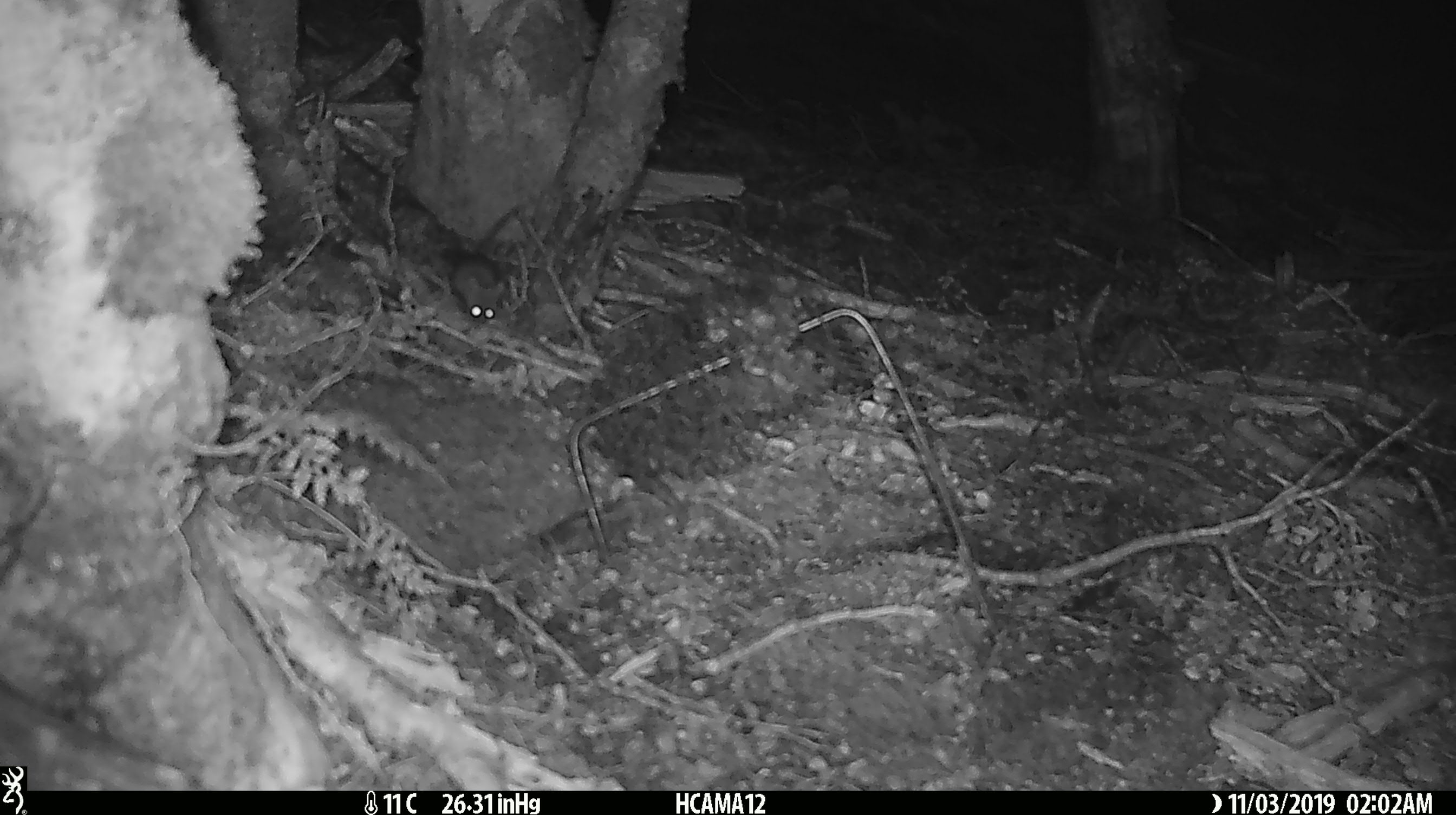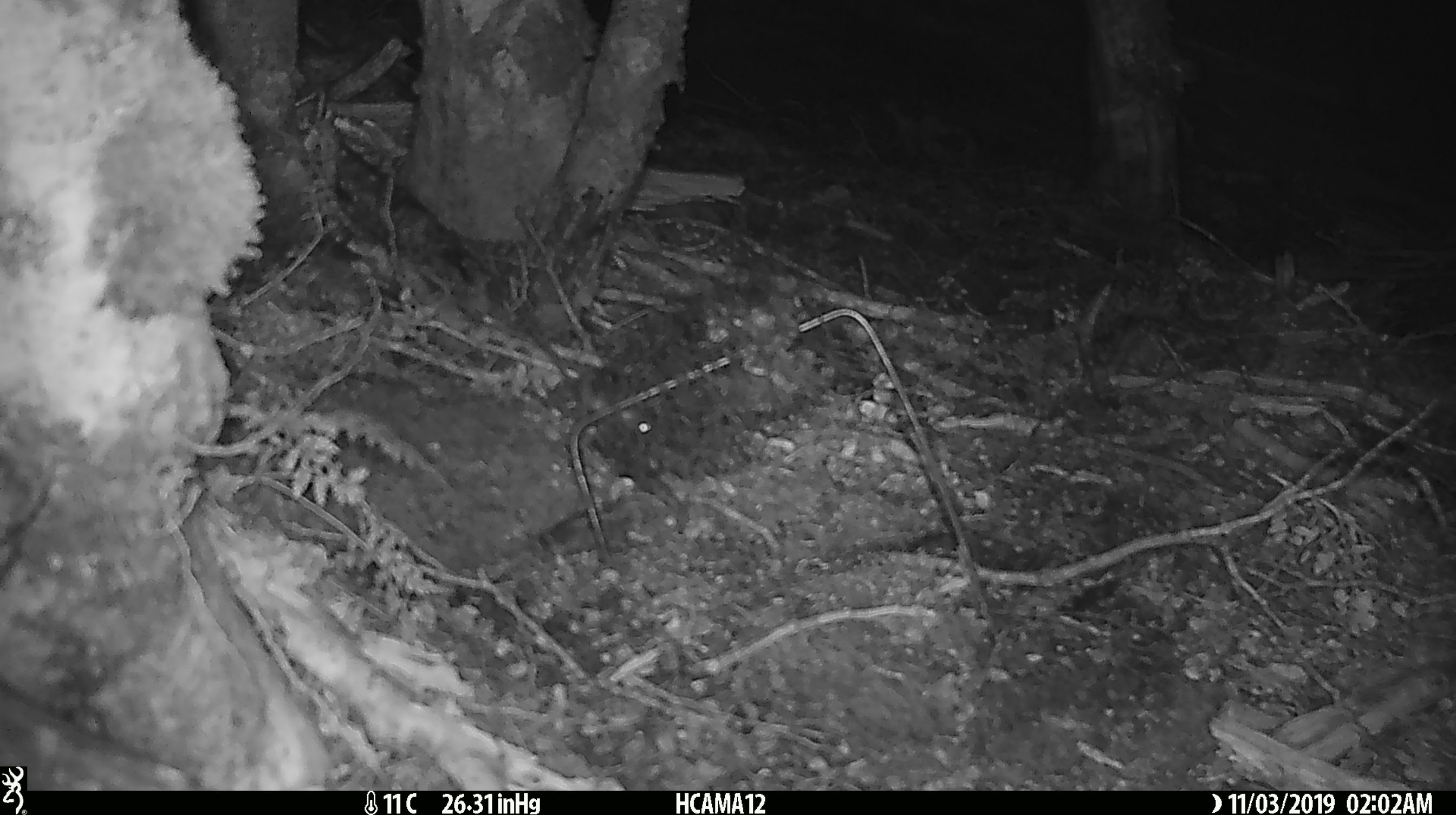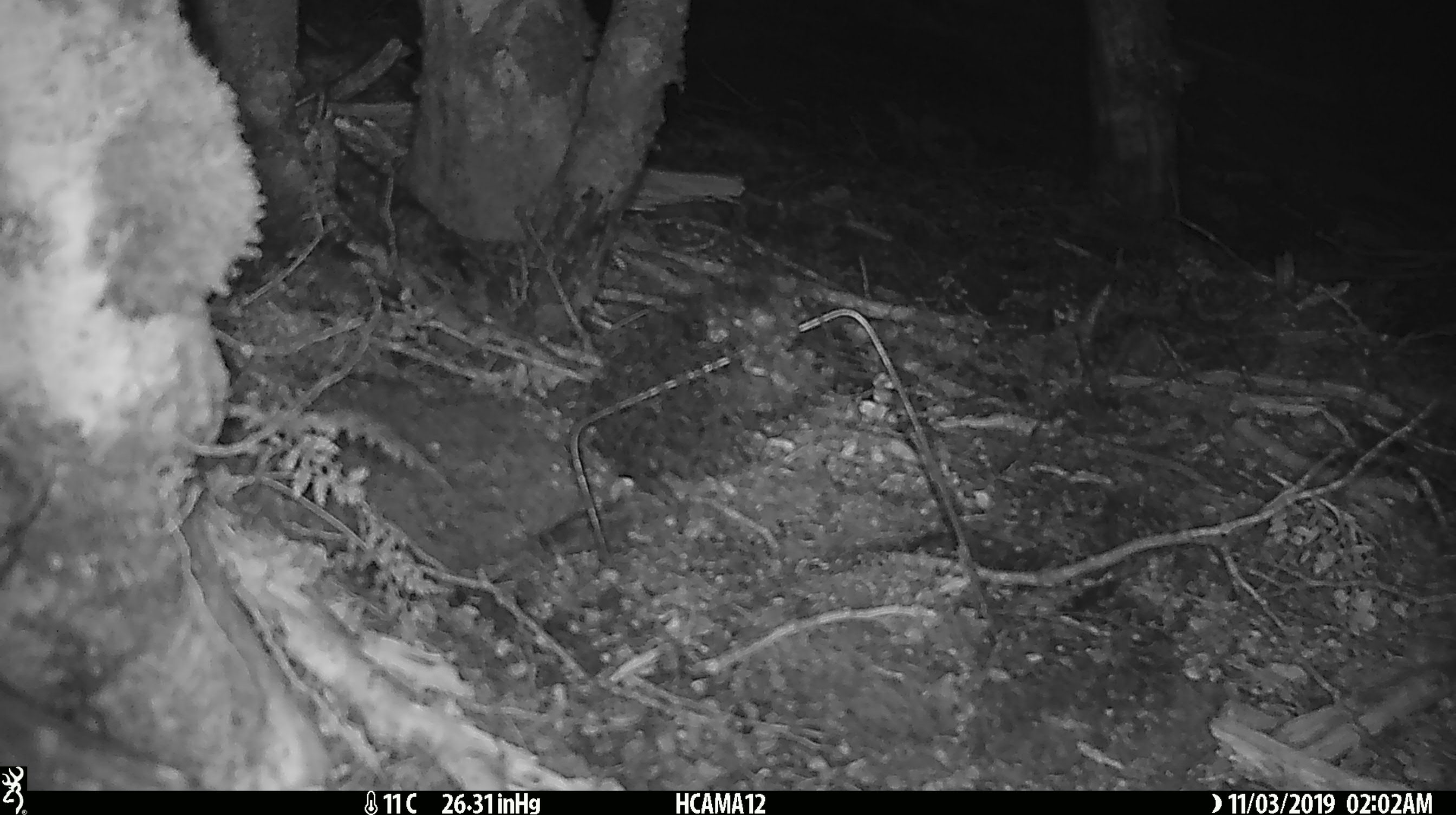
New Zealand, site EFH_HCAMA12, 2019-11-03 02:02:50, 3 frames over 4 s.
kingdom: Animalia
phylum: Chordata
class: Mammalia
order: Rodentia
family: Muridae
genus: Mus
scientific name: Mus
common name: mouse